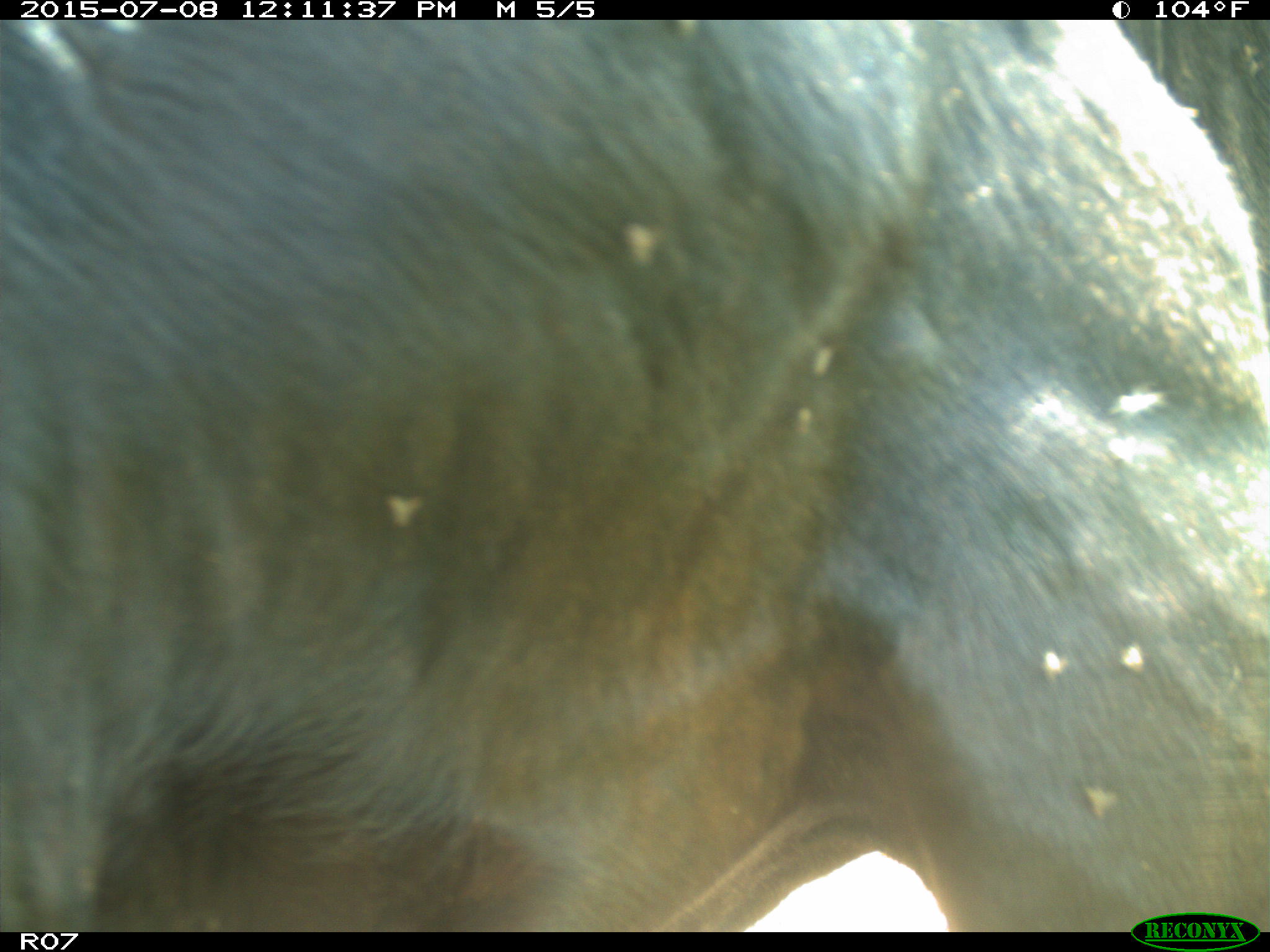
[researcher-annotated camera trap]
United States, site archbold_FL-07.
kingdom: Animalia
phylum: Chordata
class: Mammalia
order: Artiodactyla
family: Bovidae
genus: Bos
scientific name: Bos taurus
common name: domestic cow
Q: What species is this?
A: Bos taurus (domestic cow).